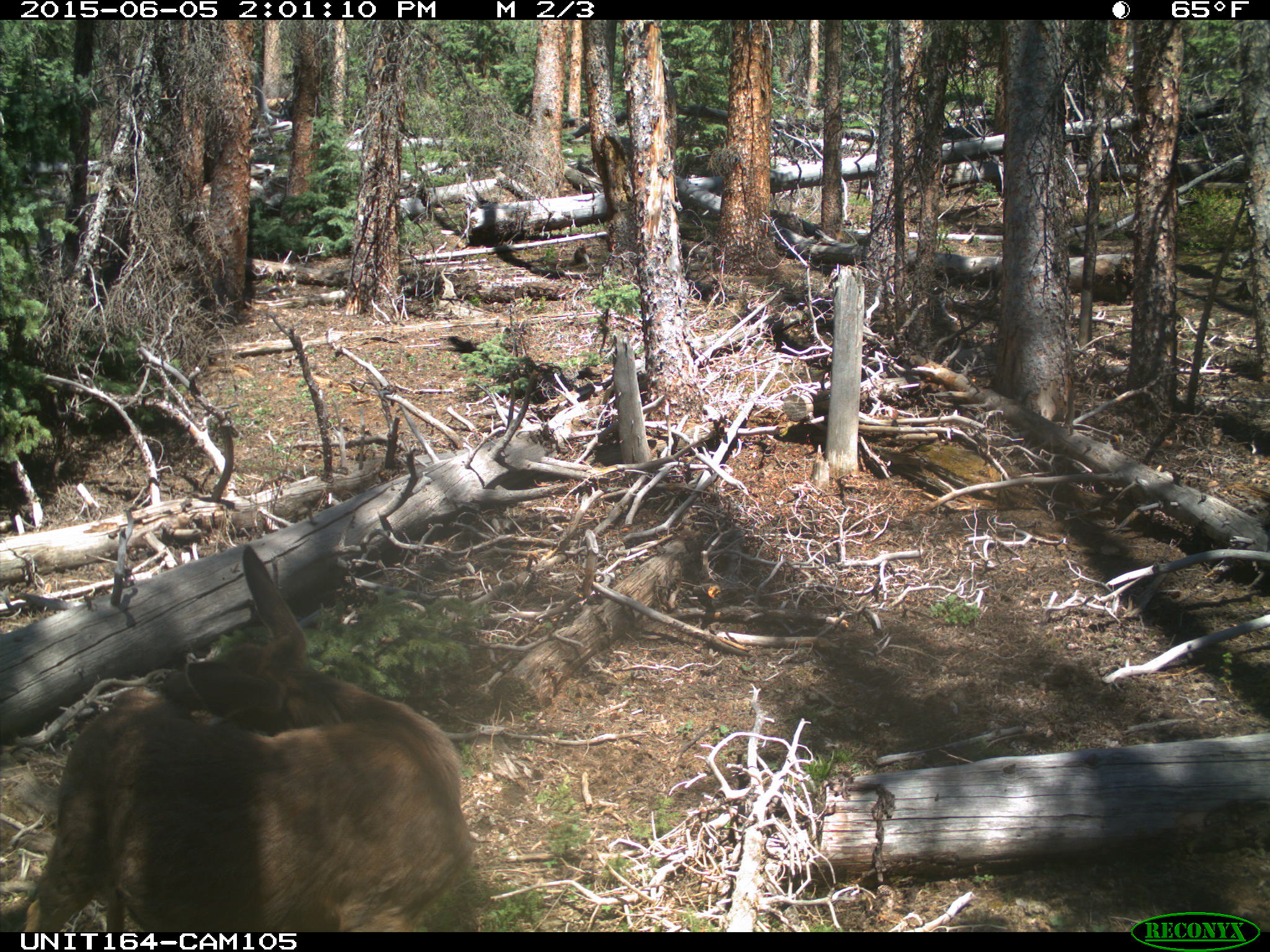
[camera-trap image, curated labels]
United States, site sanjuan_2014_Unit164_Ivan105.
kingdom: Animalia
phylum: Chordata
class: Mammalia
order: Artiodactyla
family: Cervidae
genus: Odocoileus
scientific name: Odocoileus hemionus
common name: mule deer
Odocoileus hemionus (mule deer).